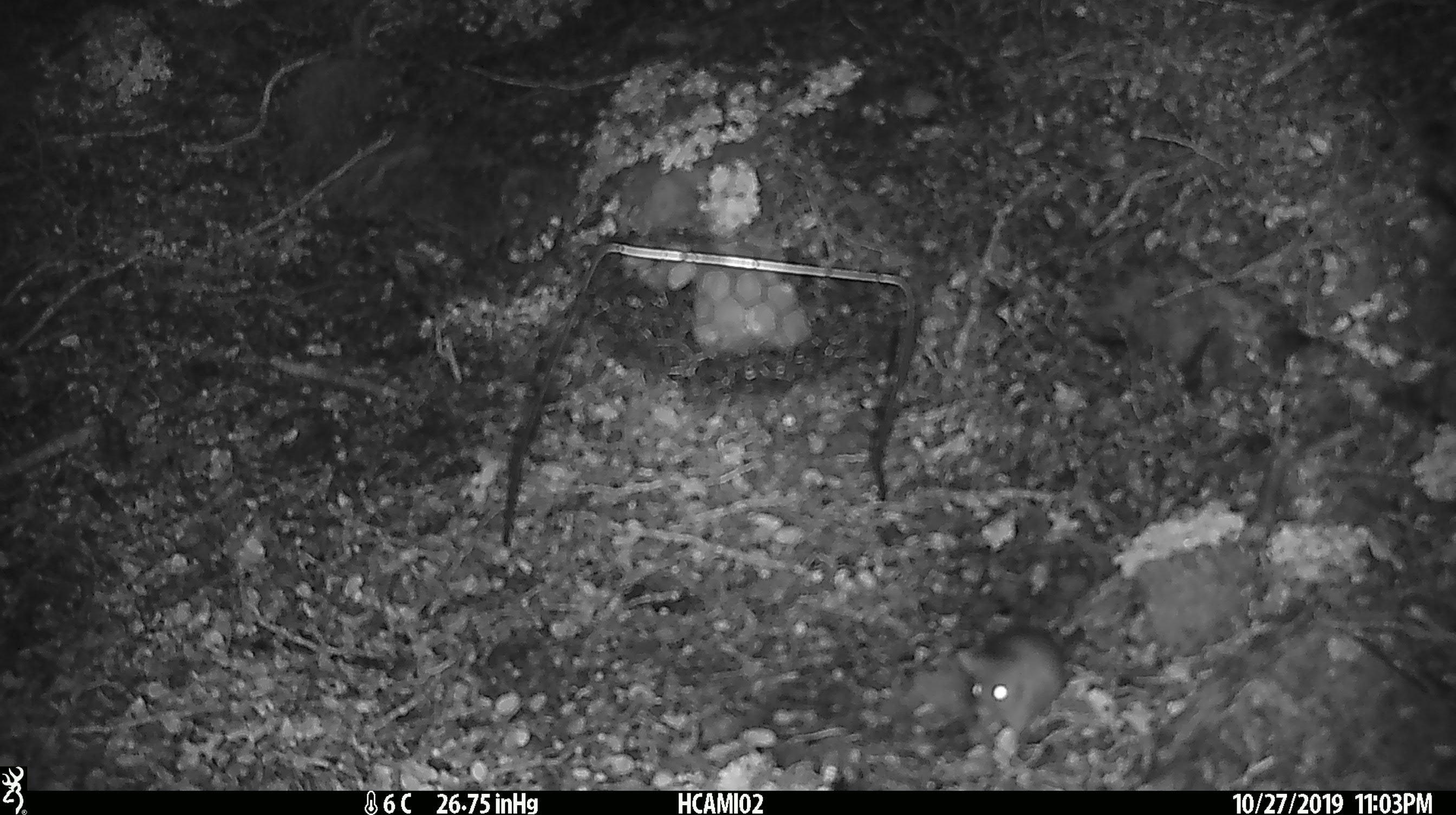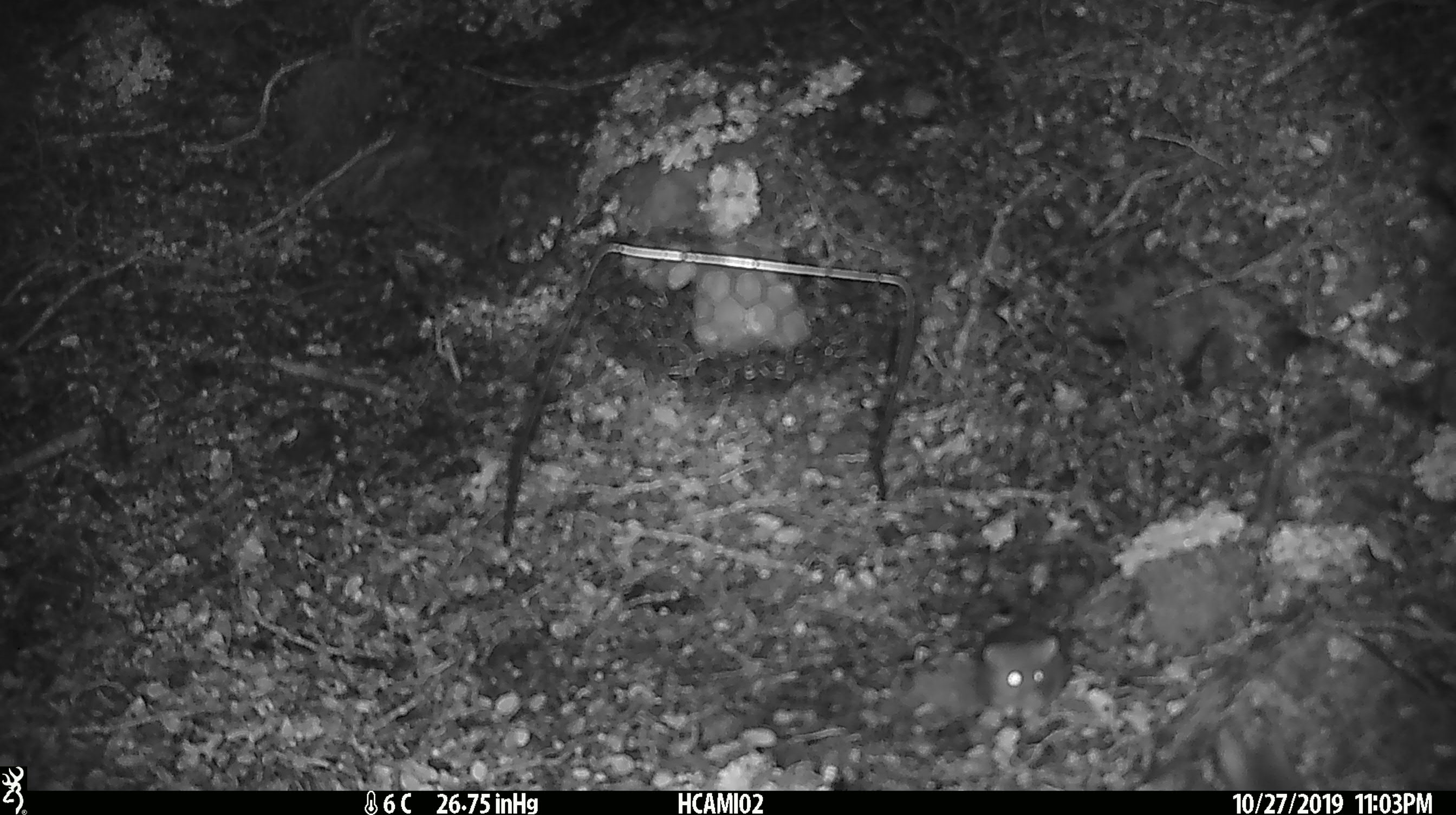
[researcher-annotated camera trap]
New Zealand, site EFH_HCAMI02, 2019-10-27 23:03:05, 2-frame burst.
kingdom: Animalia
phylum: Chordata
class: Mammalia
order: Rodentia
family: Muridae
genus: Mus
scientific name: Mus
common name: mouse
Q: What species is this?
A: Mouse (Mus).